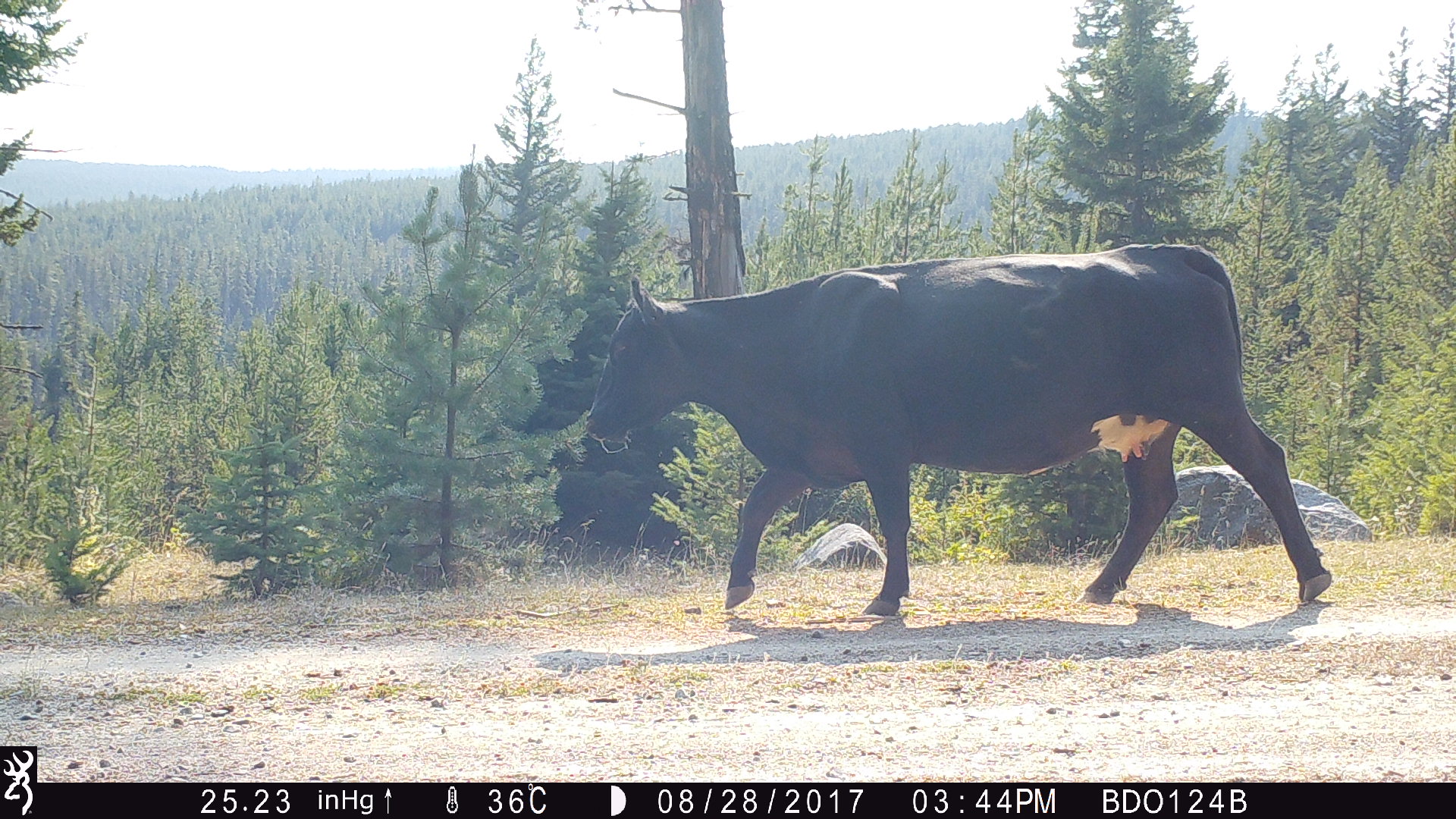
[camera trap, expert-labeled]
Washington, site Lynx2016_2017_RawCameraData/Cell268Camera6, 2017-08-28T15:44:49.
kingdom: Animalia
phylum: Chordata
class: Mammalia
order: Artiodactyla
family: Bovidae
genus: Bos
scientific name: Bos taurus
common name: domestic cattle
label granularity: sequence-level